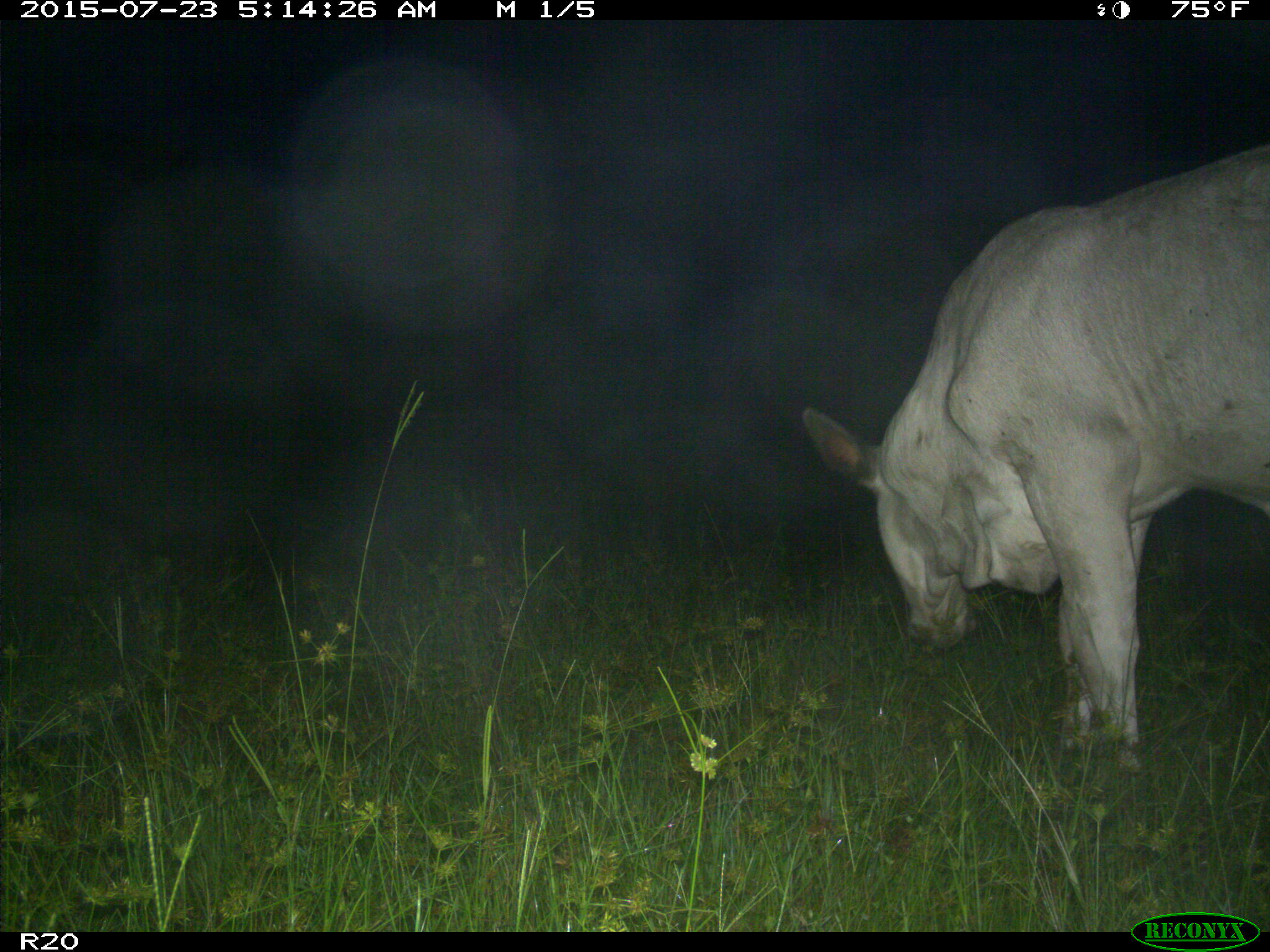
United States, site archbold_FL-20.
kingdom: Animalia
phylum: Chordata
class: Mammalia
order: Artiodactyla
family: Bovidae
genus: Bos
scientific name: Bos taurus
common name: domestic cow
Bos taurus (domestic cow).